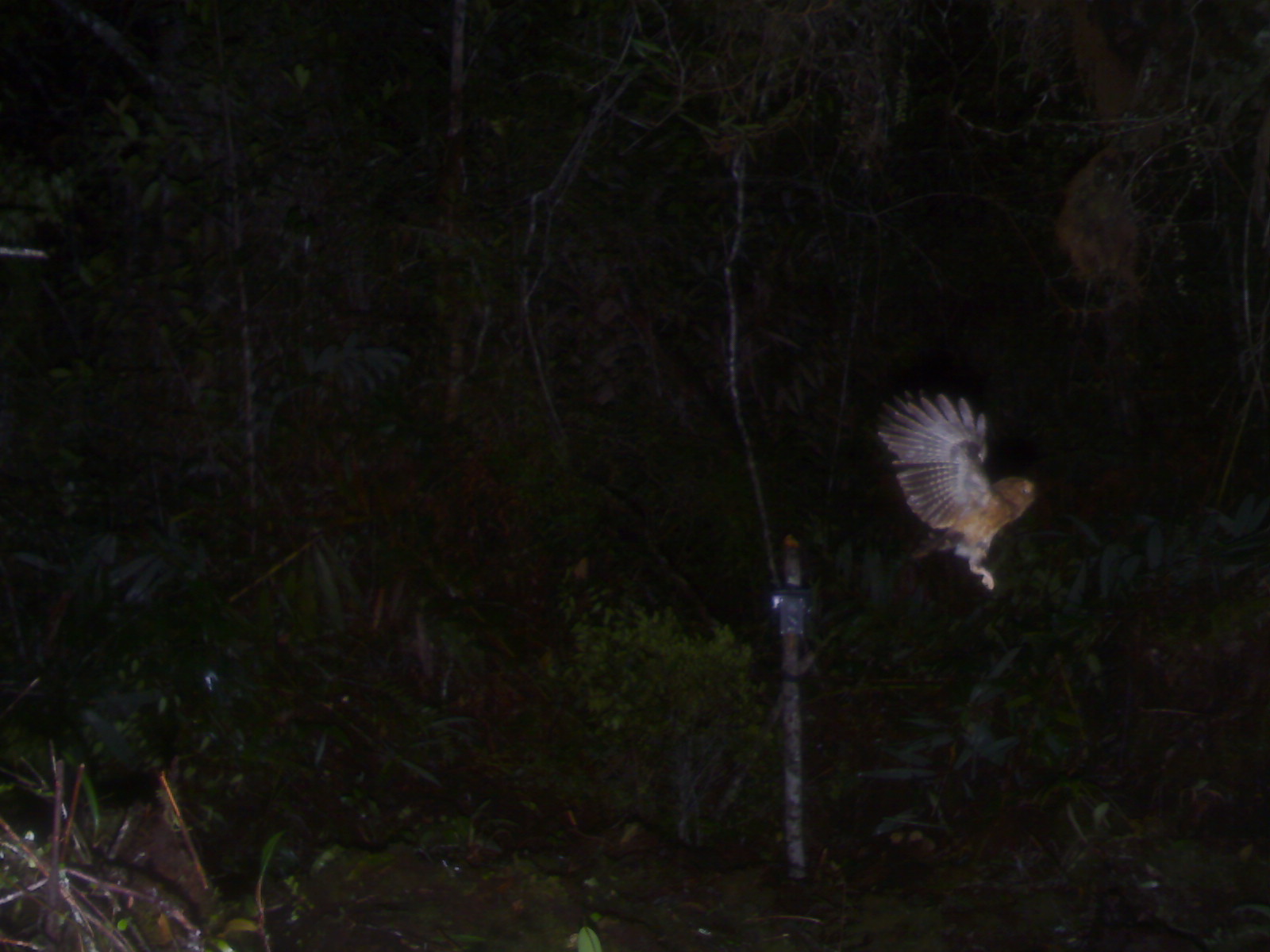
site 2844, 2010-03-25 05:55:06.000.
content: unidentified animal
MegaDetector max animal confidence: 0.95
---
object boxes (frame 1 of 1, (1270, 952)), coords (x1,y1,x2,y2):
unknown: (867,385,1047,588)